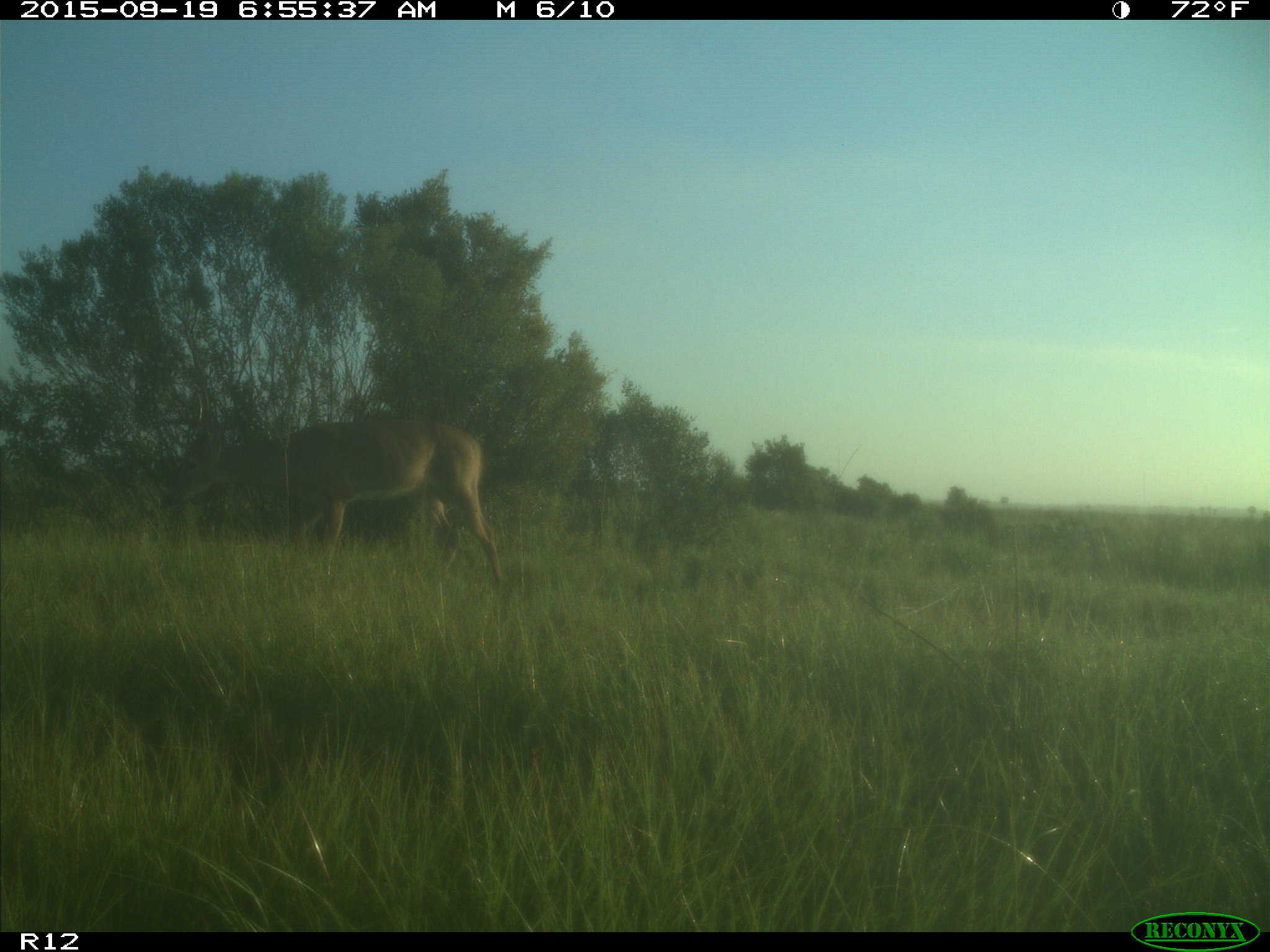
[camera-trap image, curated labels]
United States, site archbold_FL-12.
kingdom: Animalia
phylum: Chordata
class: Mammalia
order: Artiodactyla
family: Cervidae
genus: Odocoileus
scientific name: Odocoileus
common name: deer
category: unidentified deer